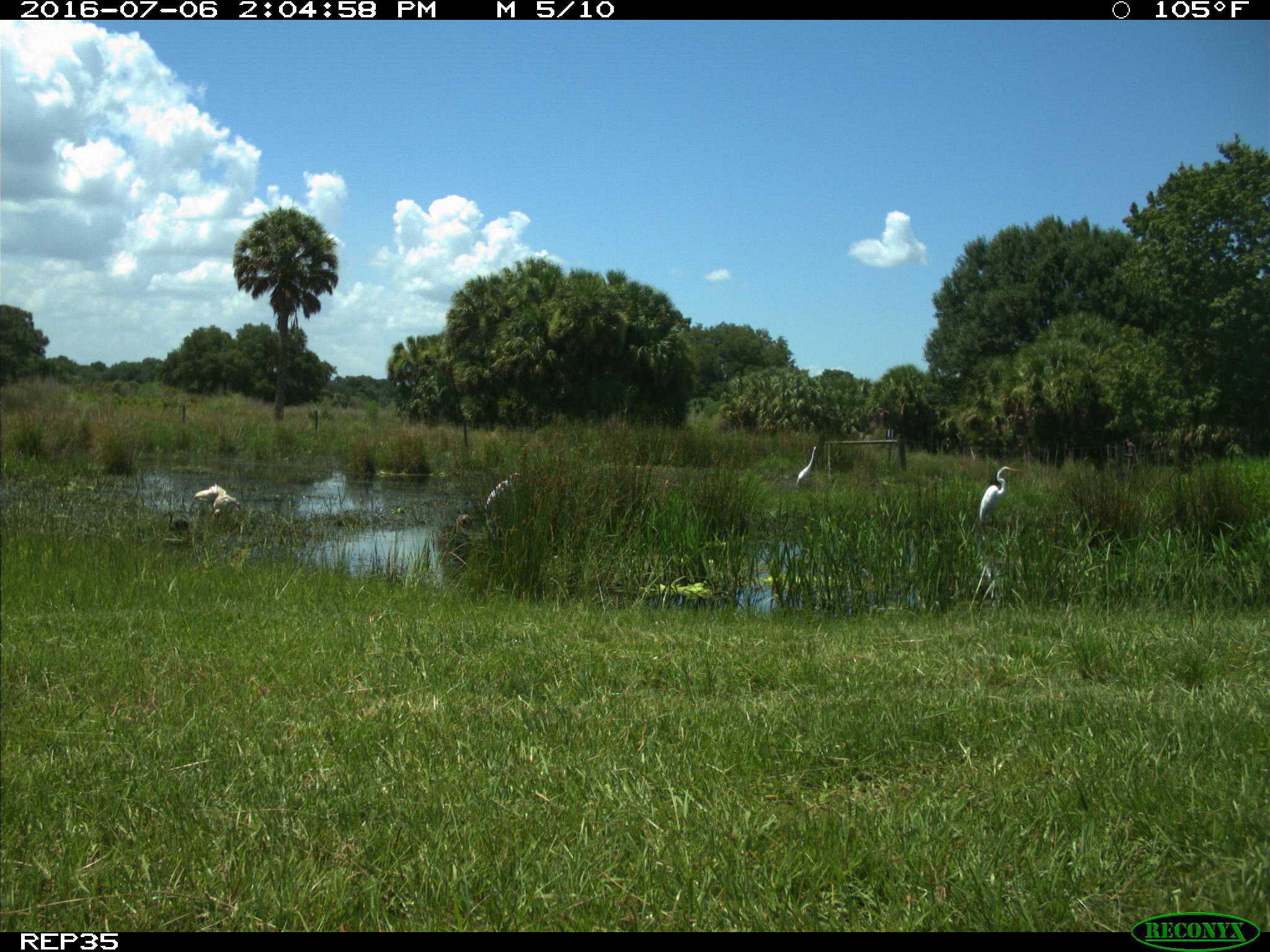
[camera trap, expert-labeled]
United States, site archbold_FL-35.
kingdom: Animalia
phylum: Chordata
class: Aves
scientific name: Aves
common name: birds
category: unidentified bird